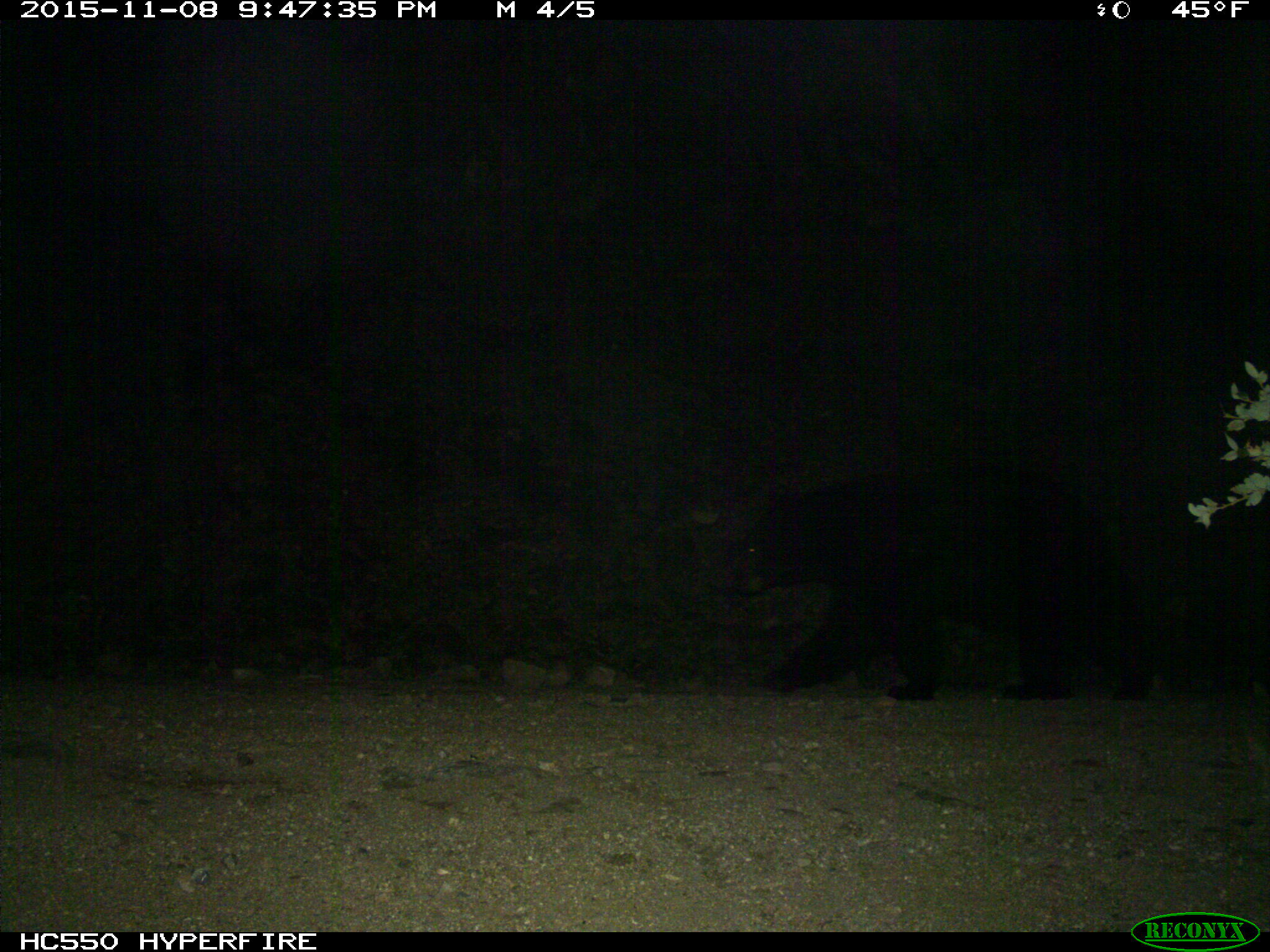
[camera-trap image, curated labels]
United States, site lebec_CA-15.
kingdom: Animalia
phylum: Chordata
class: Mammalia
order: Carnivora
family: Ursidae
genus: Ursus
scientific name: Ursus americanus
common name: american black bear